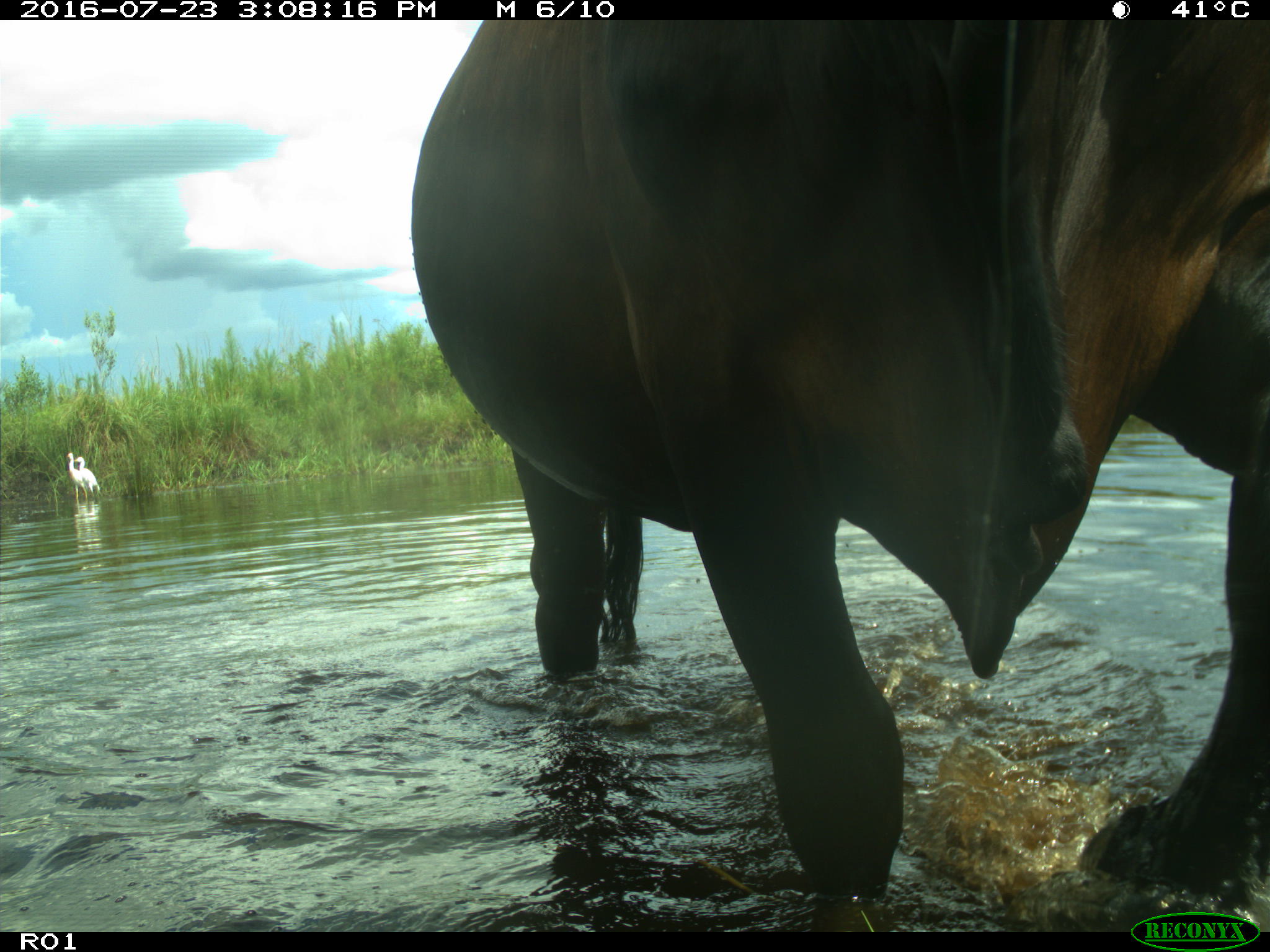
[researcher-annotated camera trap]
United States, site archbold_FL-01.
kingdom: Animalia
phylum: Chordata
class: Mammalia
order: Artiodactyla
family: Bovidae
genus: Bos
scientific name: Bos taurus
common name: domestic cow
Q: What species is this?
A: Bos taurus (domestic cow).